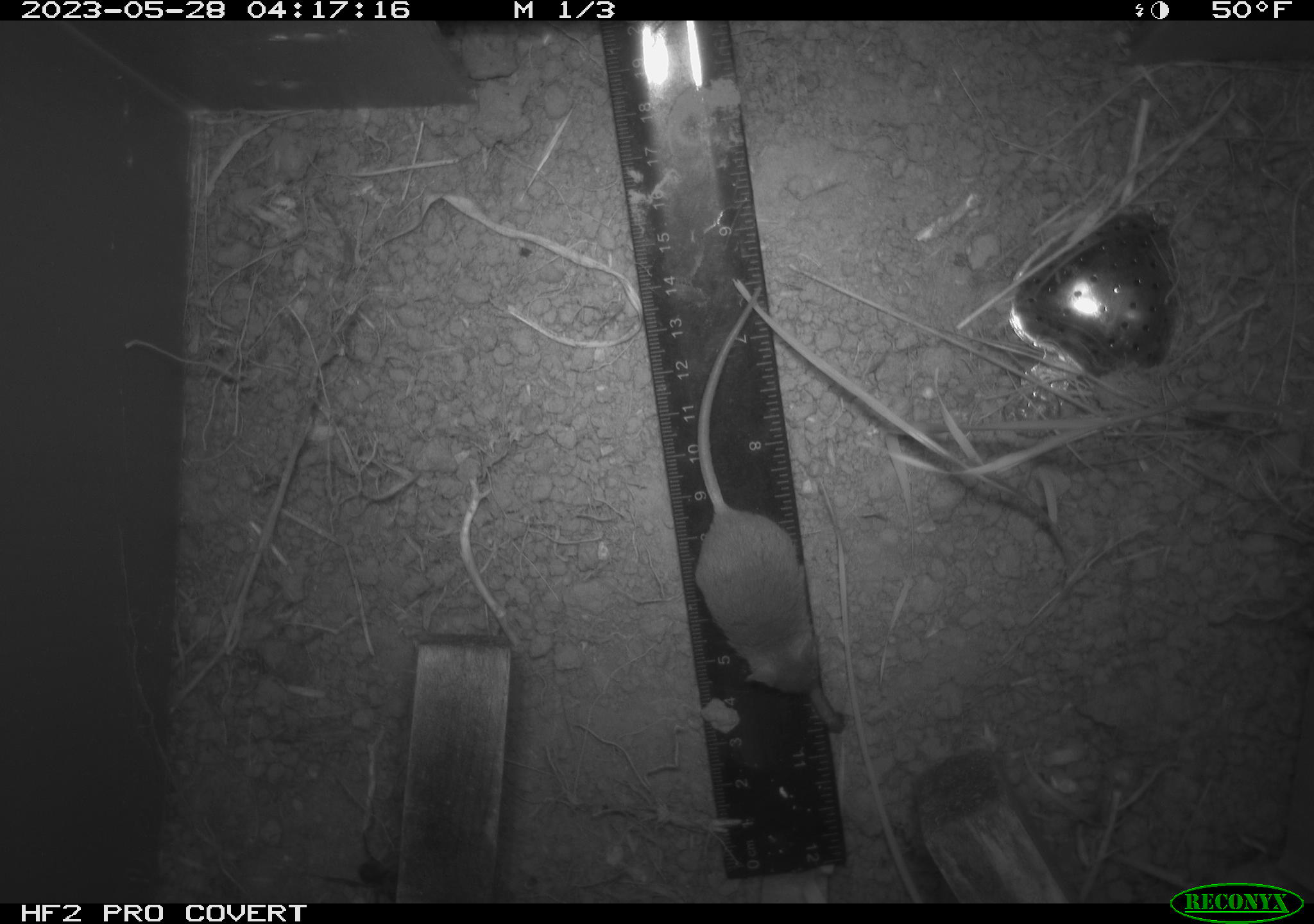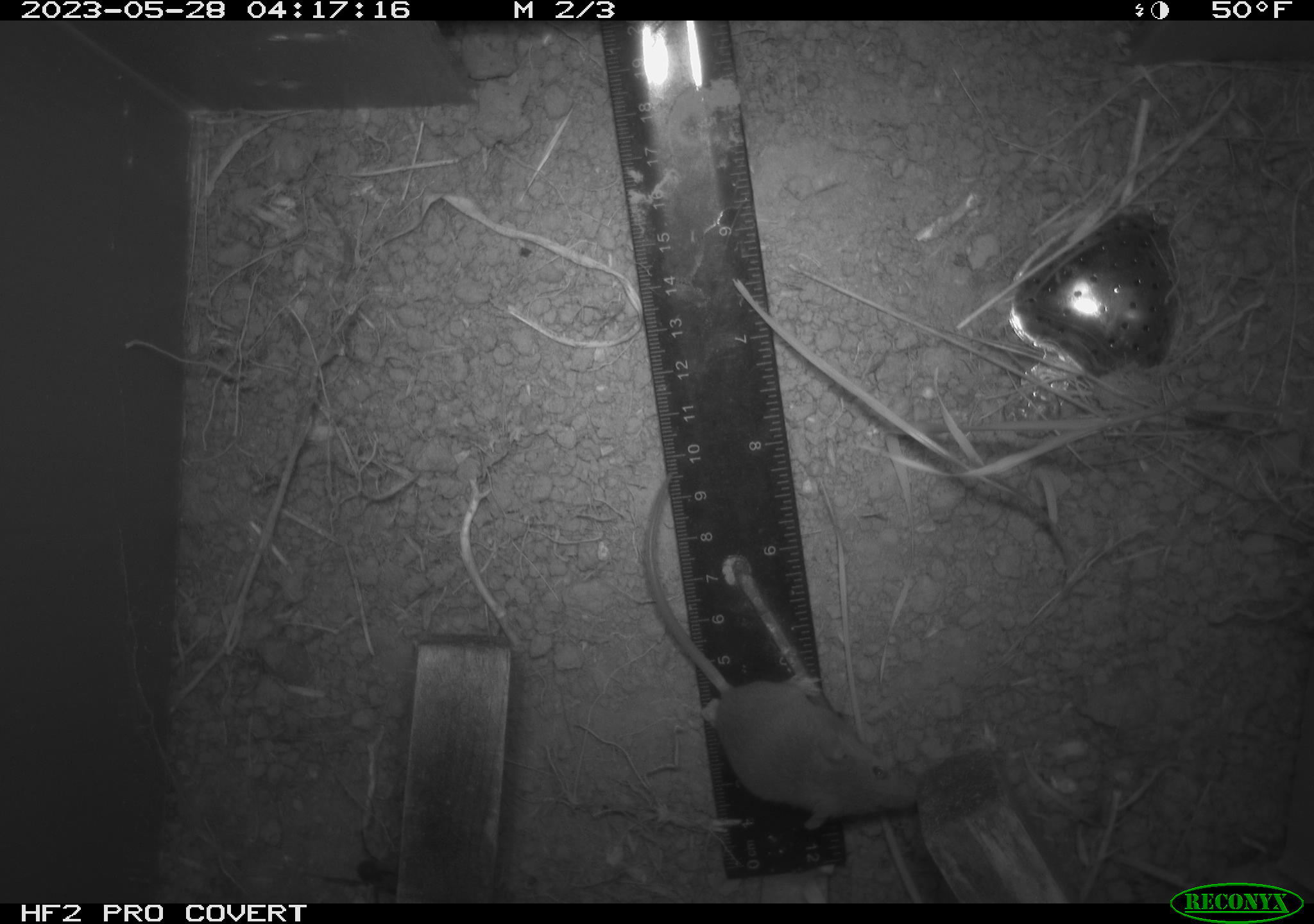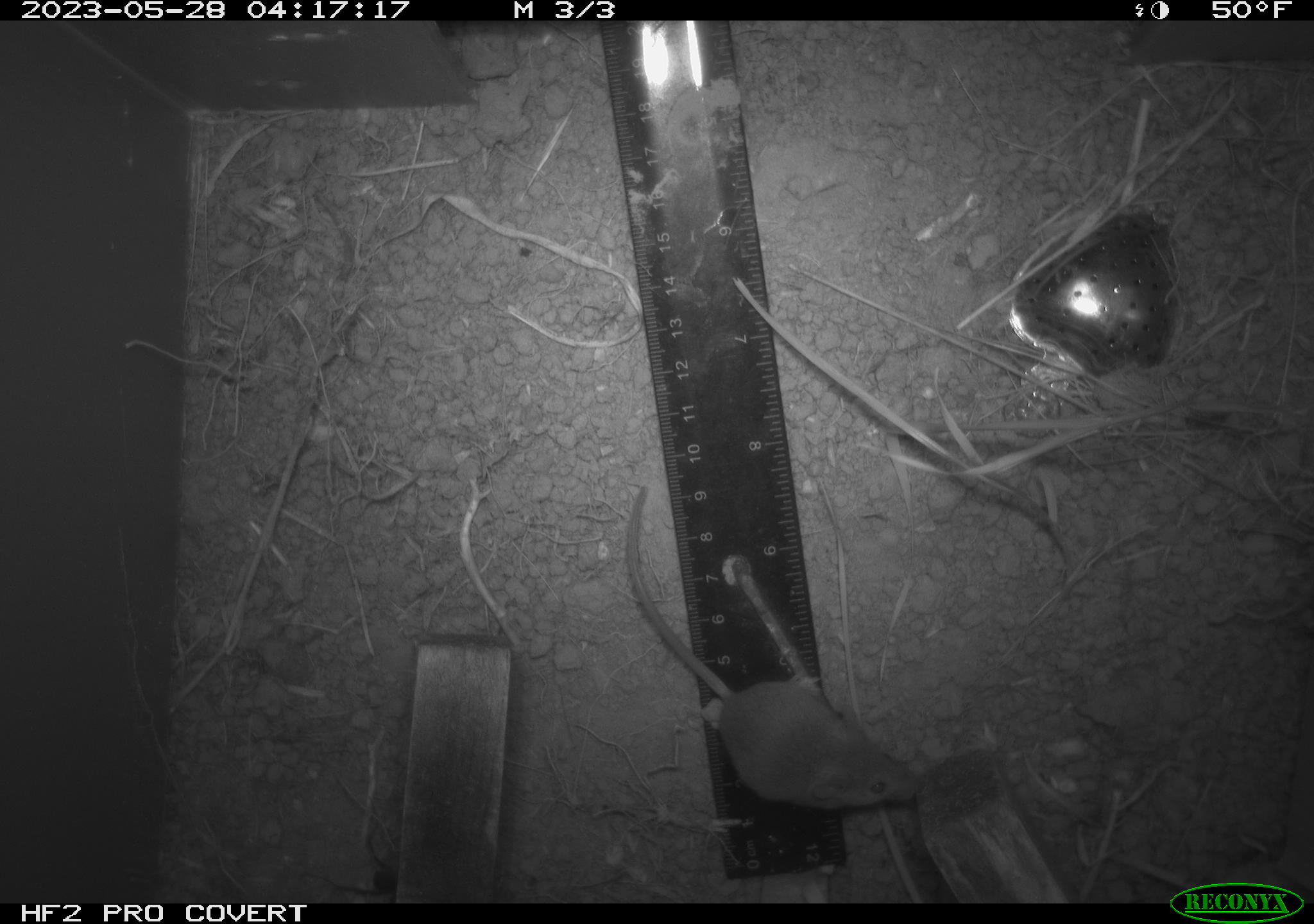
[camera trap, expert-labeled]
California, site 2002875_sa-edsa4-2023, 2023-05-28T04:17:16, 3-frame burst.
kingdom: Animalia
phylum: Chordata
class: Mammalia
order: Rodentia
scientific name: Rodentia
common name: mouse species